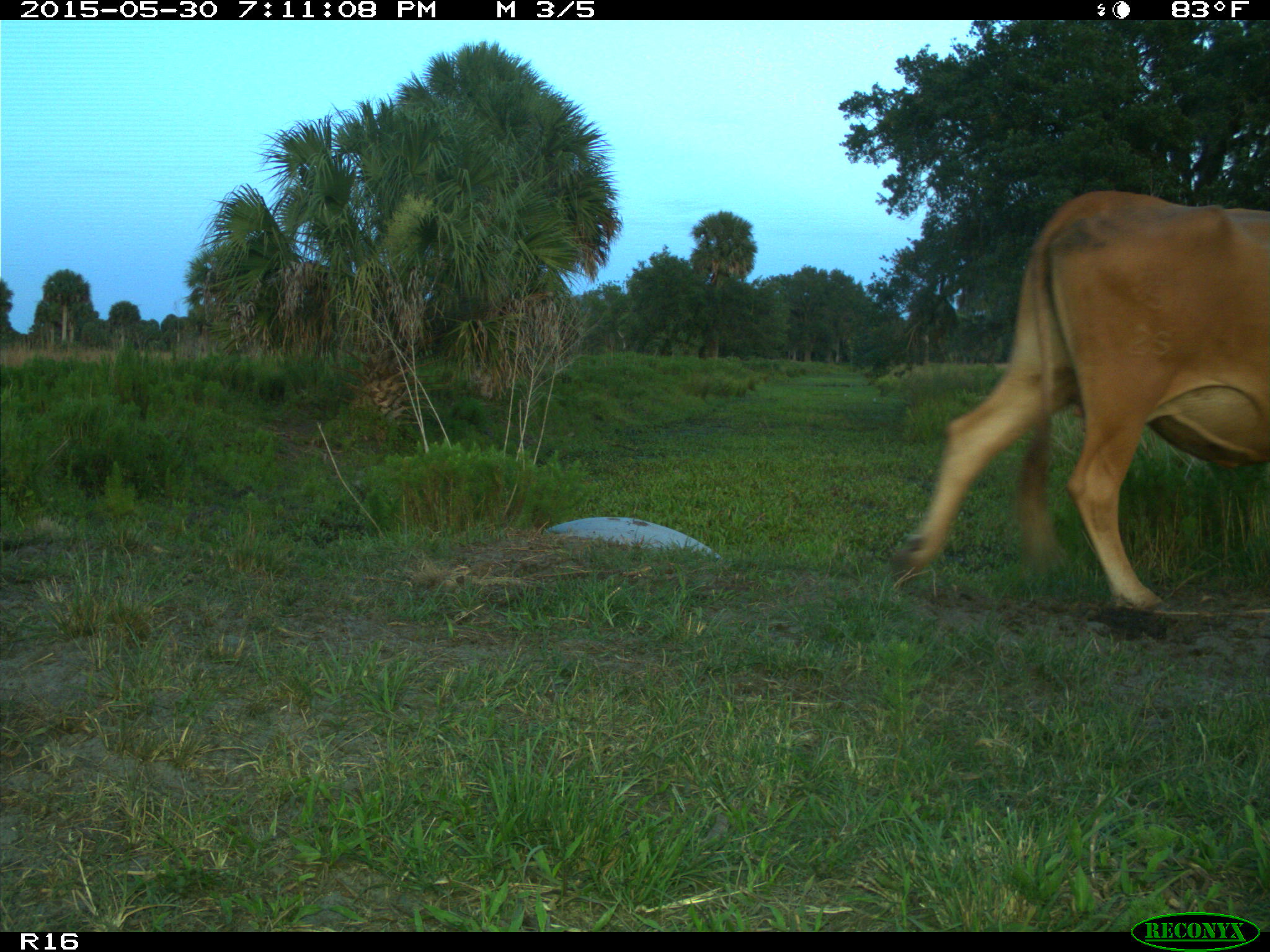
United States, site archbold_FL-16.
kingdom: Animalia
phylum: Chordata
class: Mammalia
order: Artiodactyla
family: Bovidae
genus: Bos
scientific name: Bos taurus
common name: domestic cow